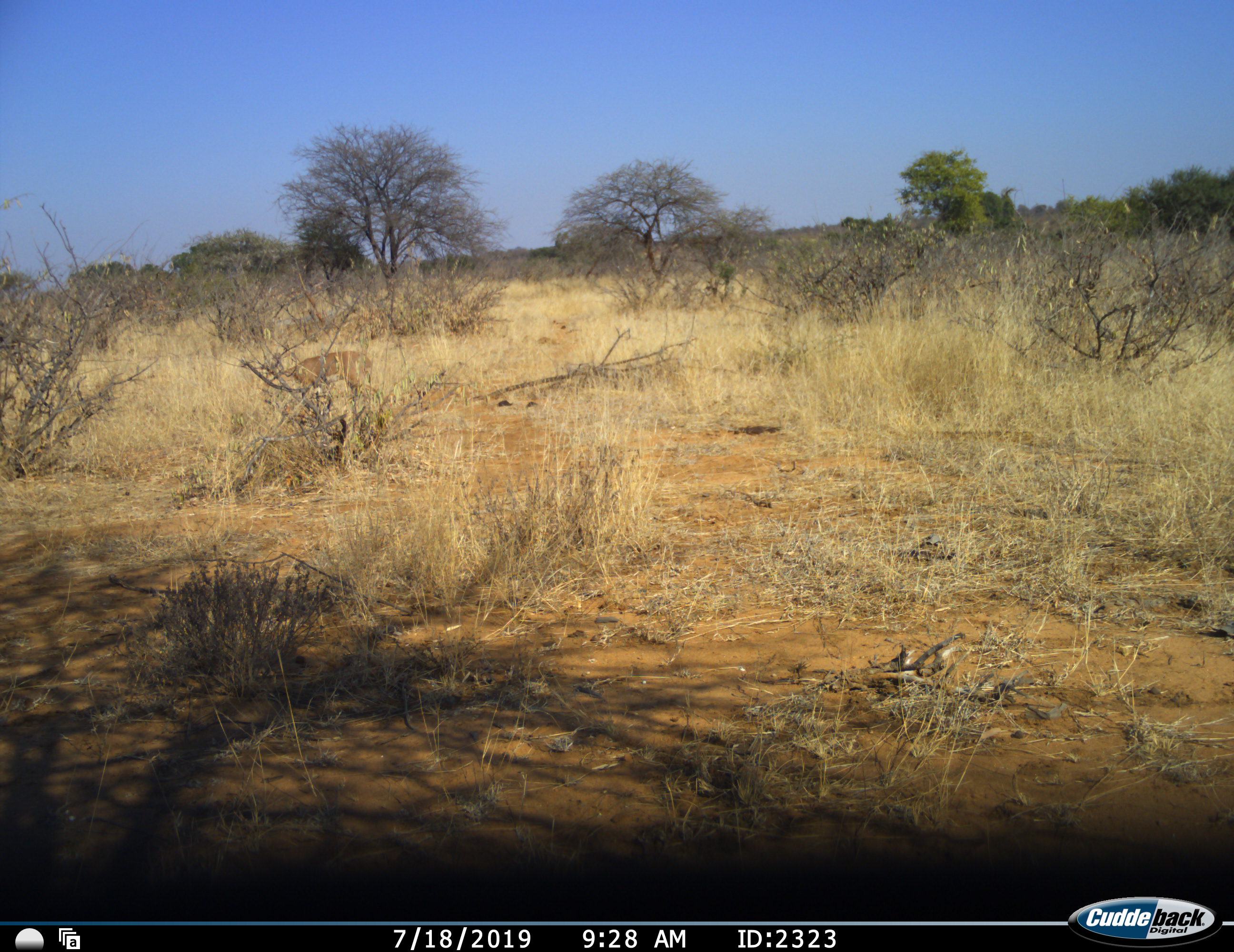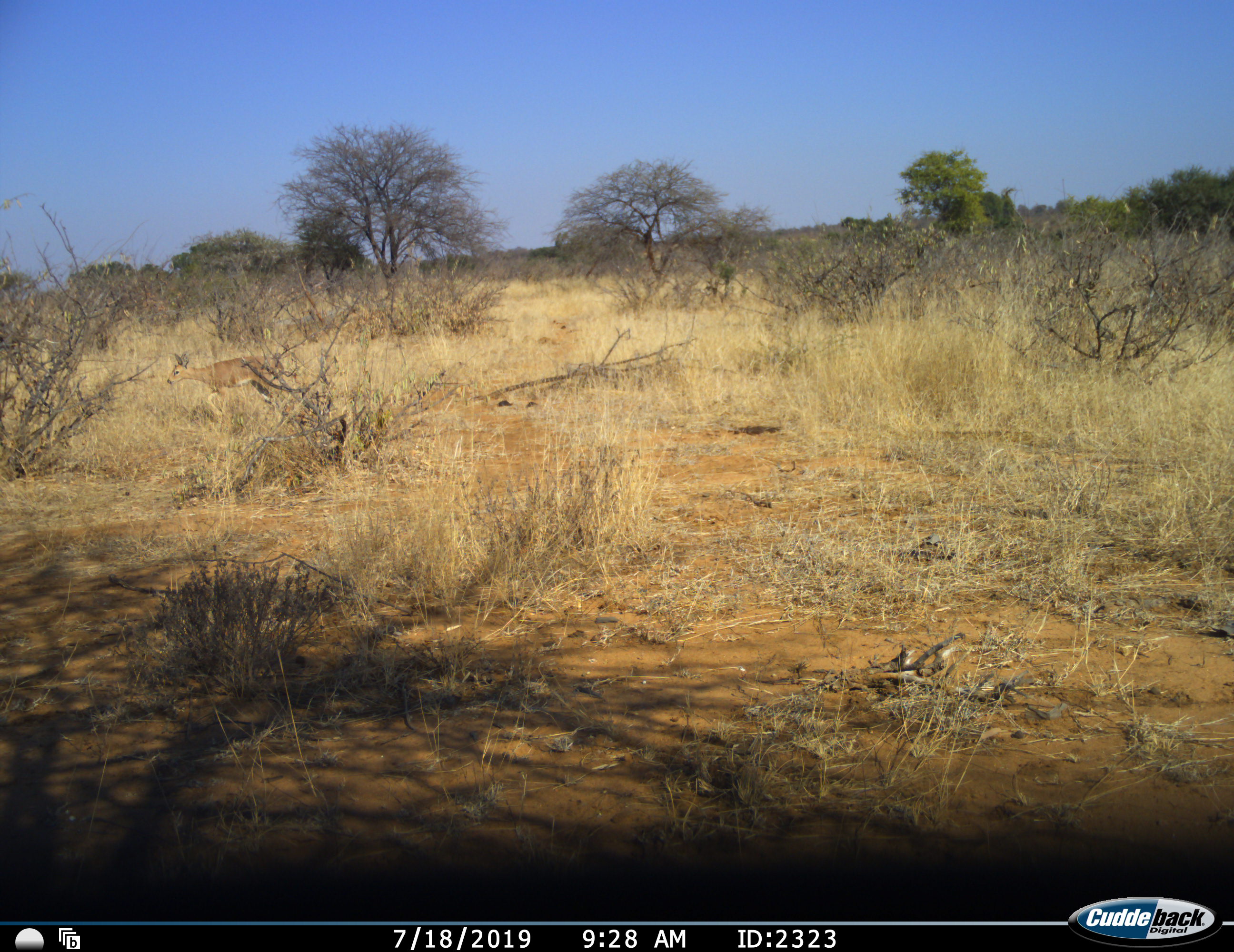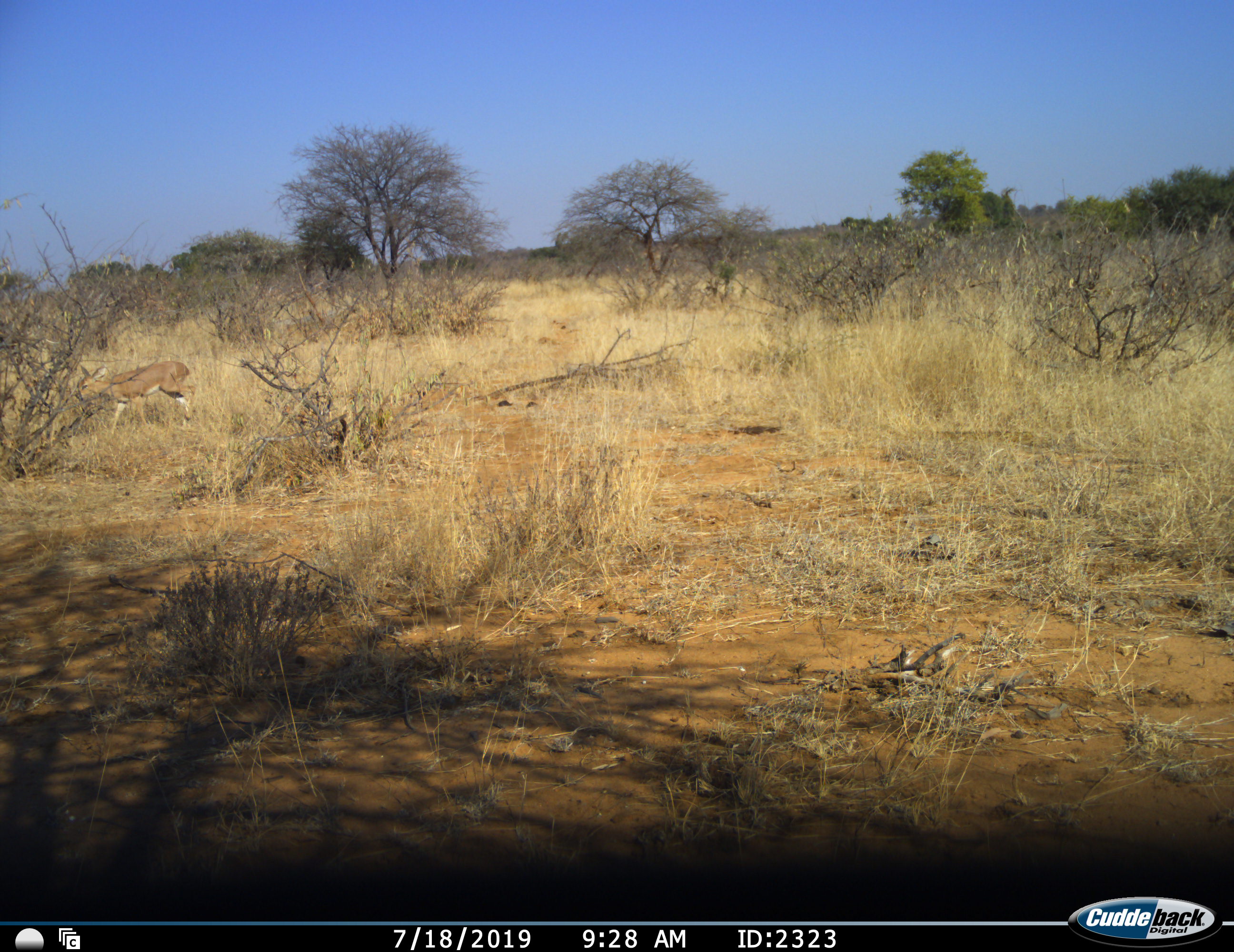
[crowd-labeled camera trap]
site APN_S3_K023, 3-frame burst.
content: unidentified animal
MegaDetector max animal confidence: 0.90